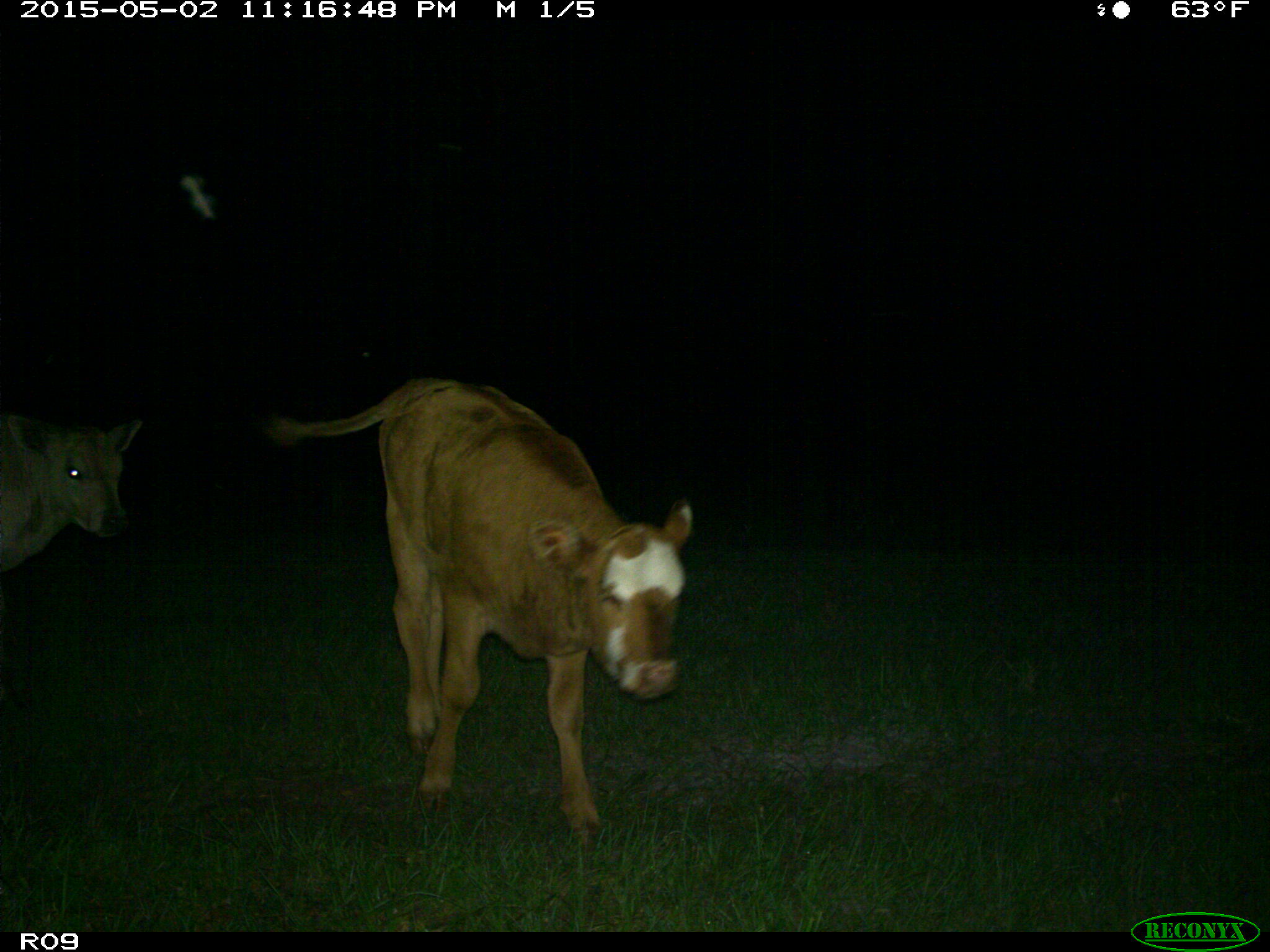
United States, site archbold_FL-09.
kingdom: Animalia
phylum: Chordata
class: Mammalia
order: Artiodactyla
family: Bovidae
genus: Bos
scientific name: Bos taurus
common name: domestic cow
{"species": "Bos taurus (domestic cow)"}